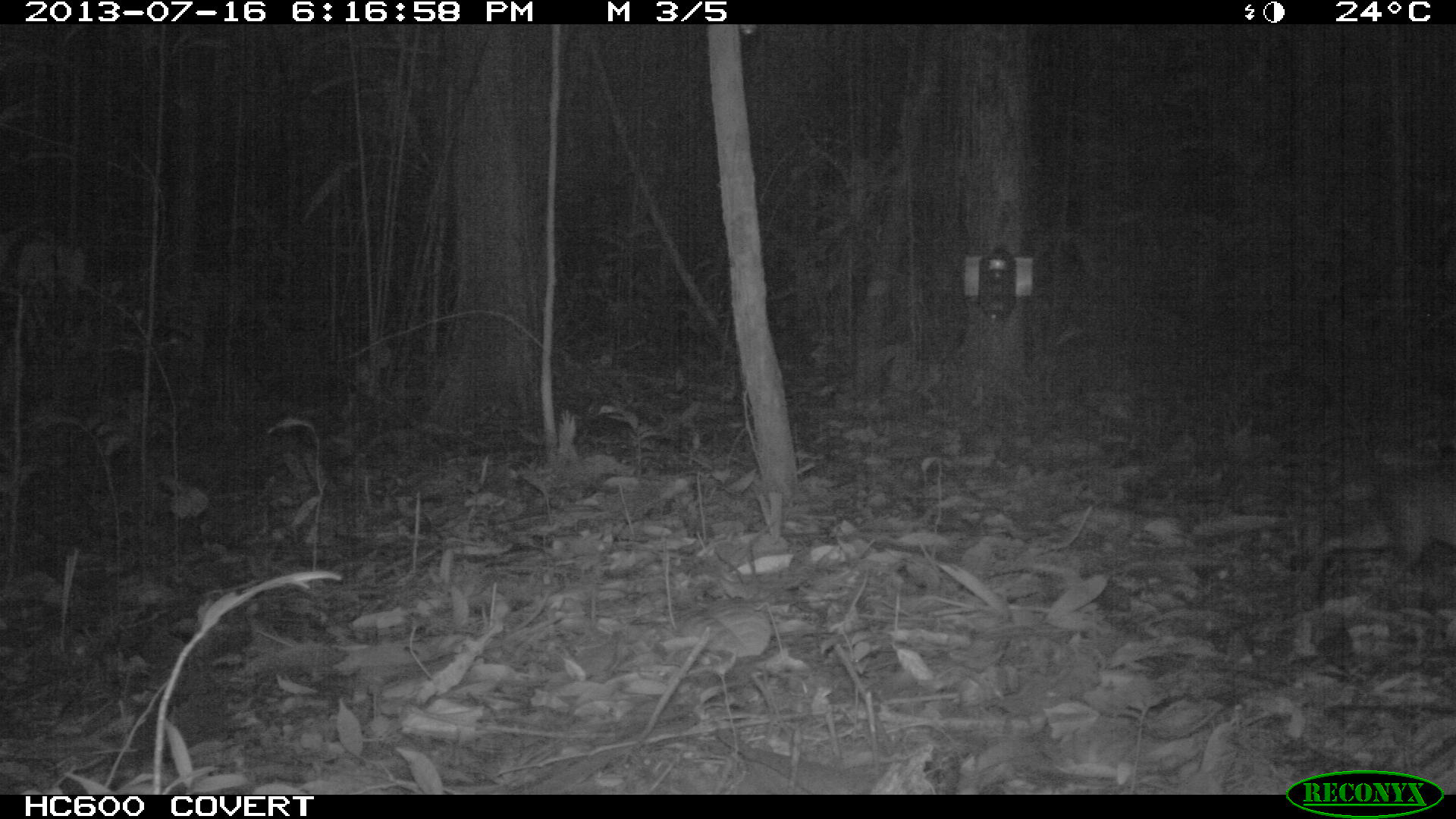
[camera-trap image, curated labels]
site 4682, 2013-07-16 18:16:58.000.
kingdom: Animalia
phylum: Chordata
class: Mammalia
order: Rodentia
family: Dasyproctidae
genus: Myoprocta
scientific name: Myoprocta pratti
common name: green acouchi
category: myoprocta pratii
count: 2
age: adult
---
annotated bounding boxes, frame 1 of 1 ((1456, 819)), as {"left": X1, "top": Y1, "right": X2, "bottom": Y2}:
myoprocta pratii: {"left": 1290, "top": 454, "right": 1455, "bottom": 607}